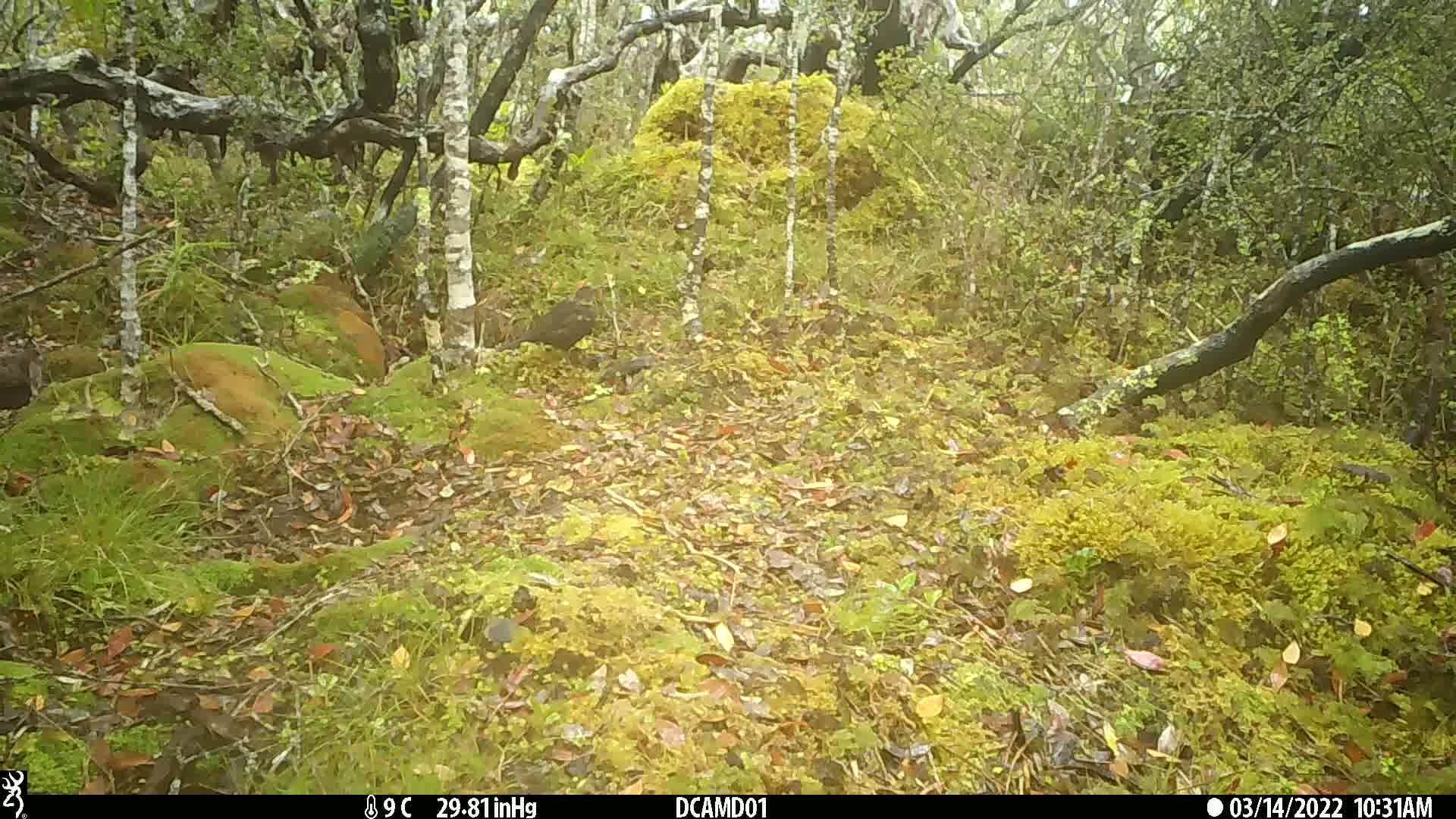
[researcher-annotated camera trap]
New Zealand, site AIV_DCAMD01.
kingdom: Animalia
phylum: Chordata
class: Aves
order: Passeriformes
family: Turdidae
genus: Turdus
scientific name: Turdus merula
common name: eurasian blackbird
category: blackbird